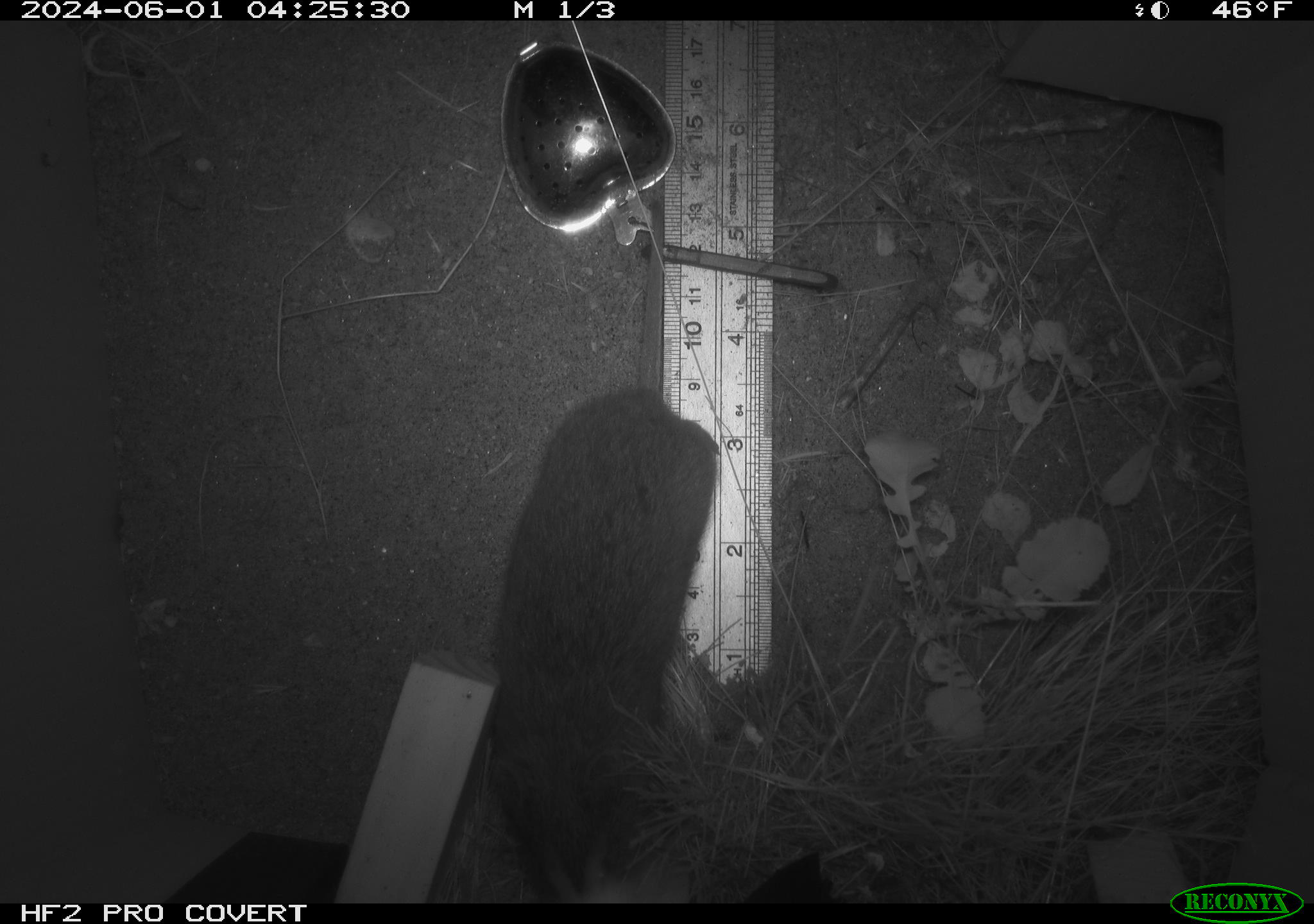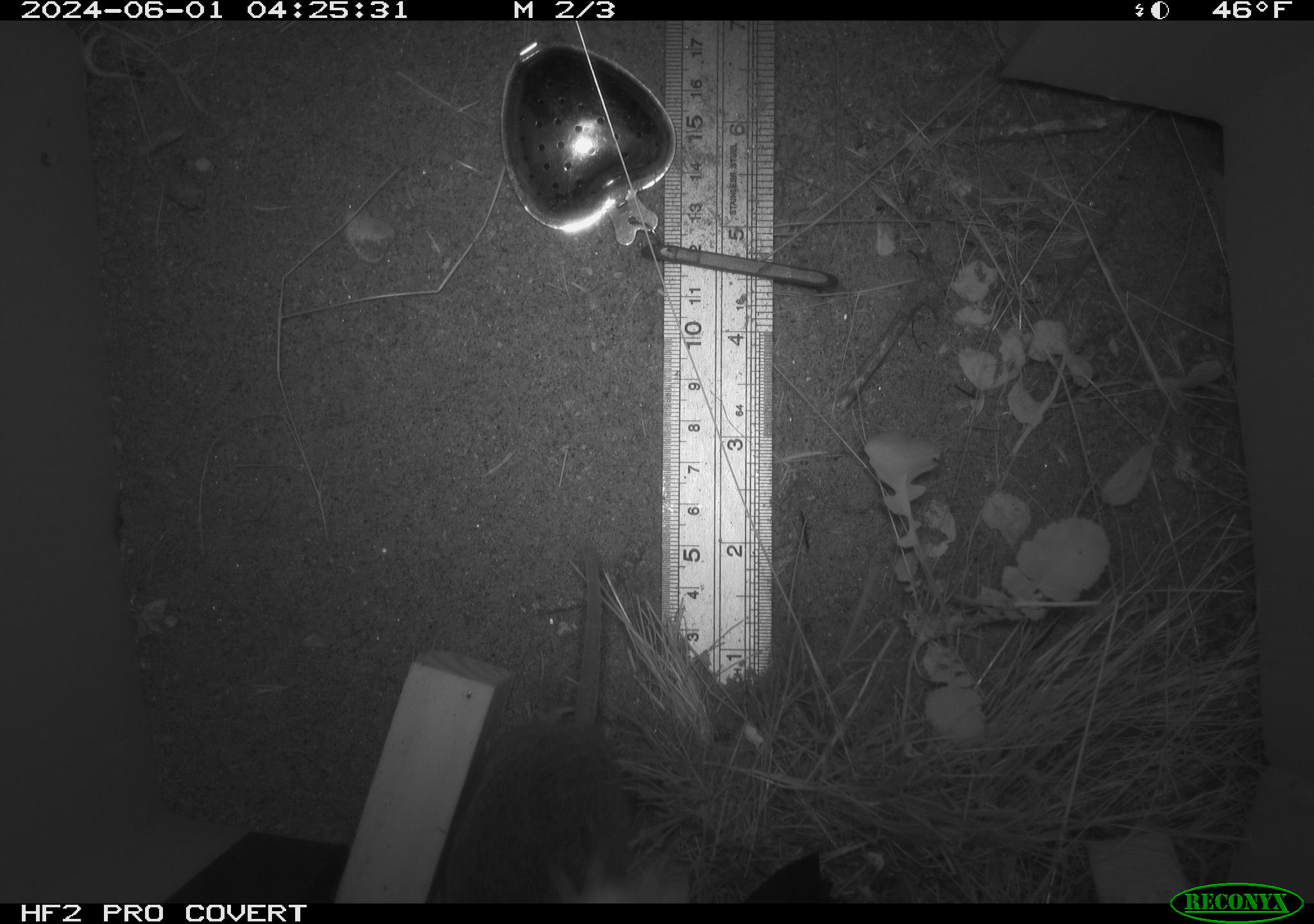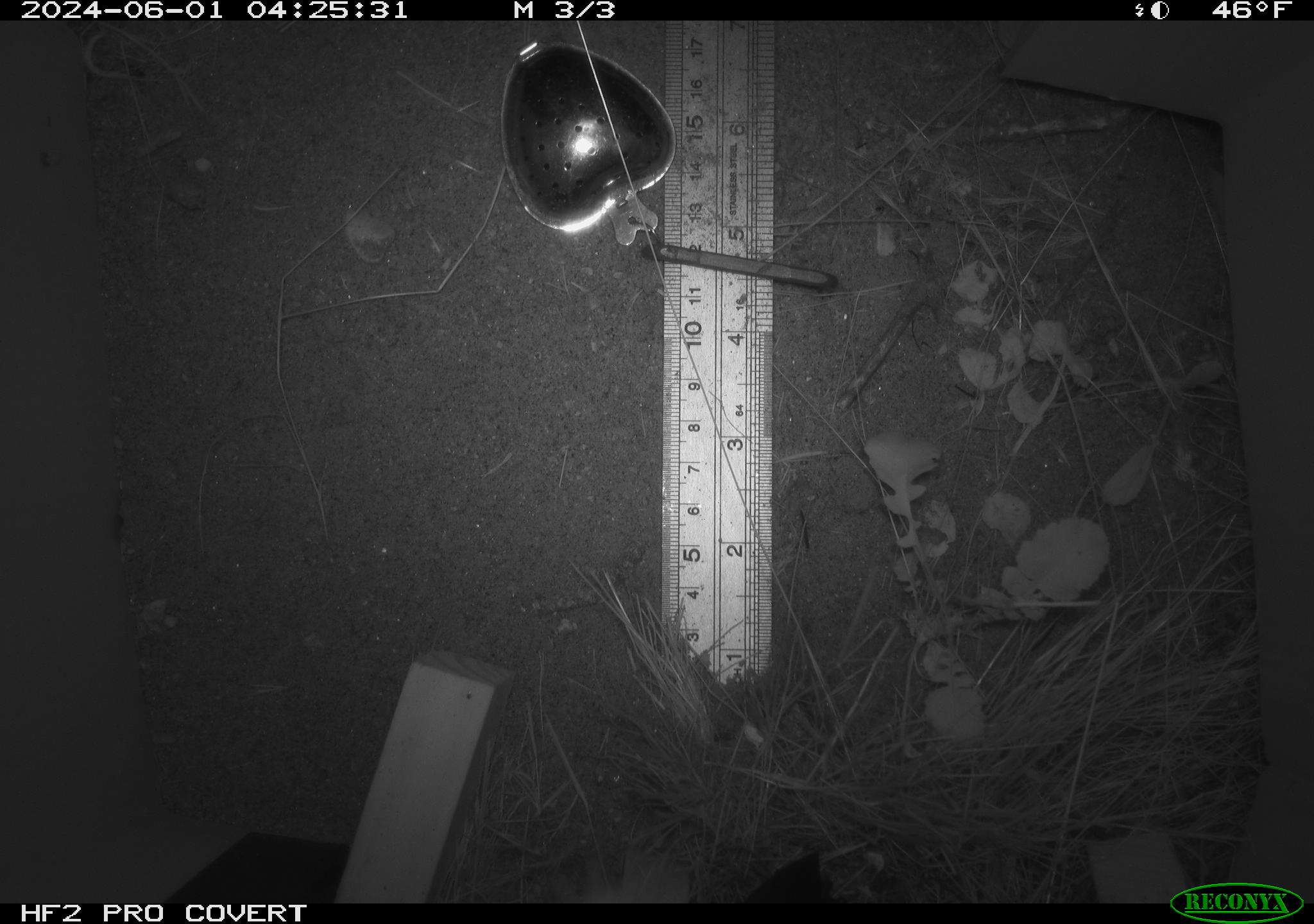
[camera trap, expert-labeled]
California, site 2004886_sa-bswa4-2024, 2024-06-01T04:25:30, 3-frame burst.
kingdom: Animalia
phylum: Chordata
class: Mammalia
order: Rodentia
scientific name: Rodentia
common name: rodent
Rodent (Rodentia).